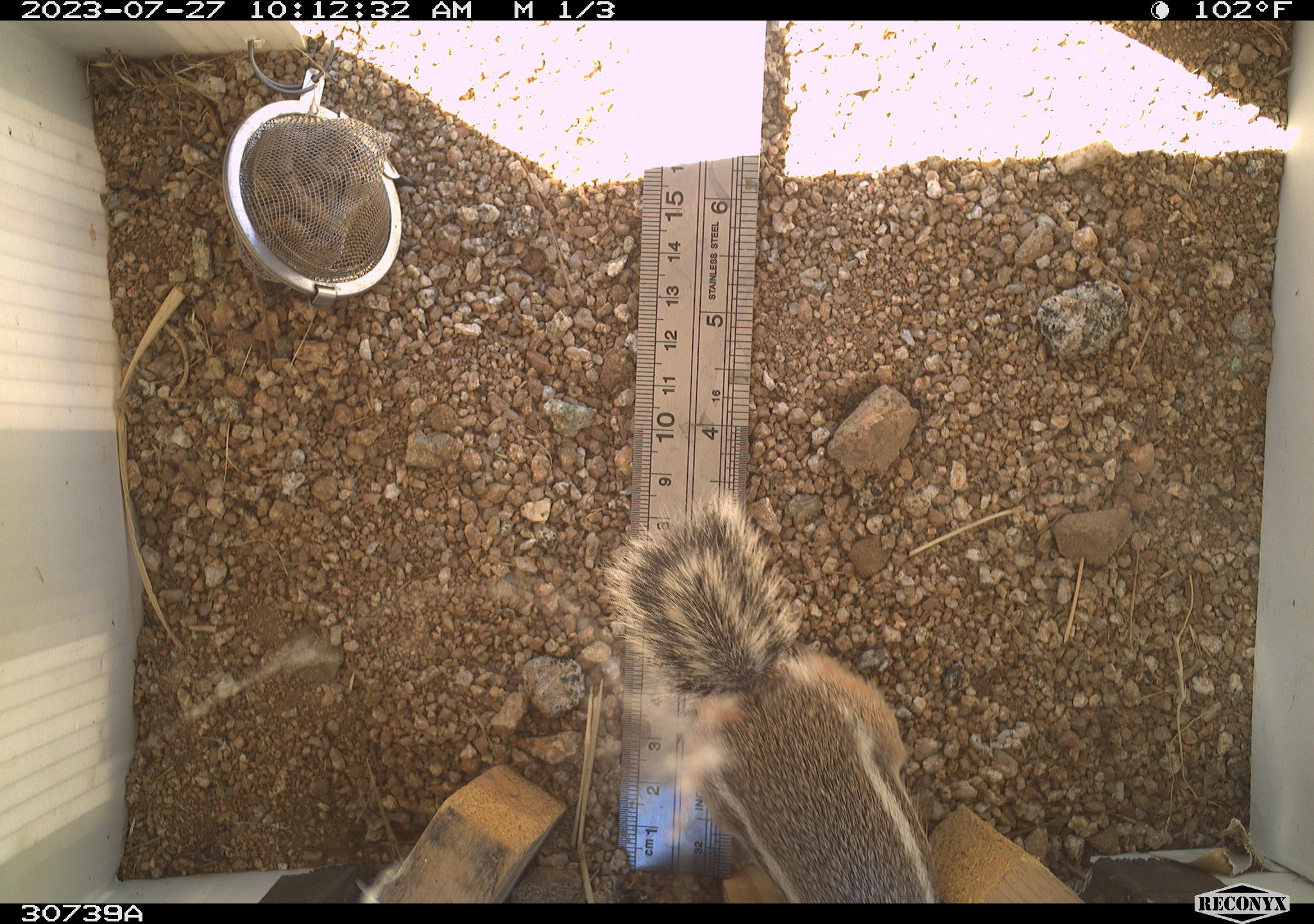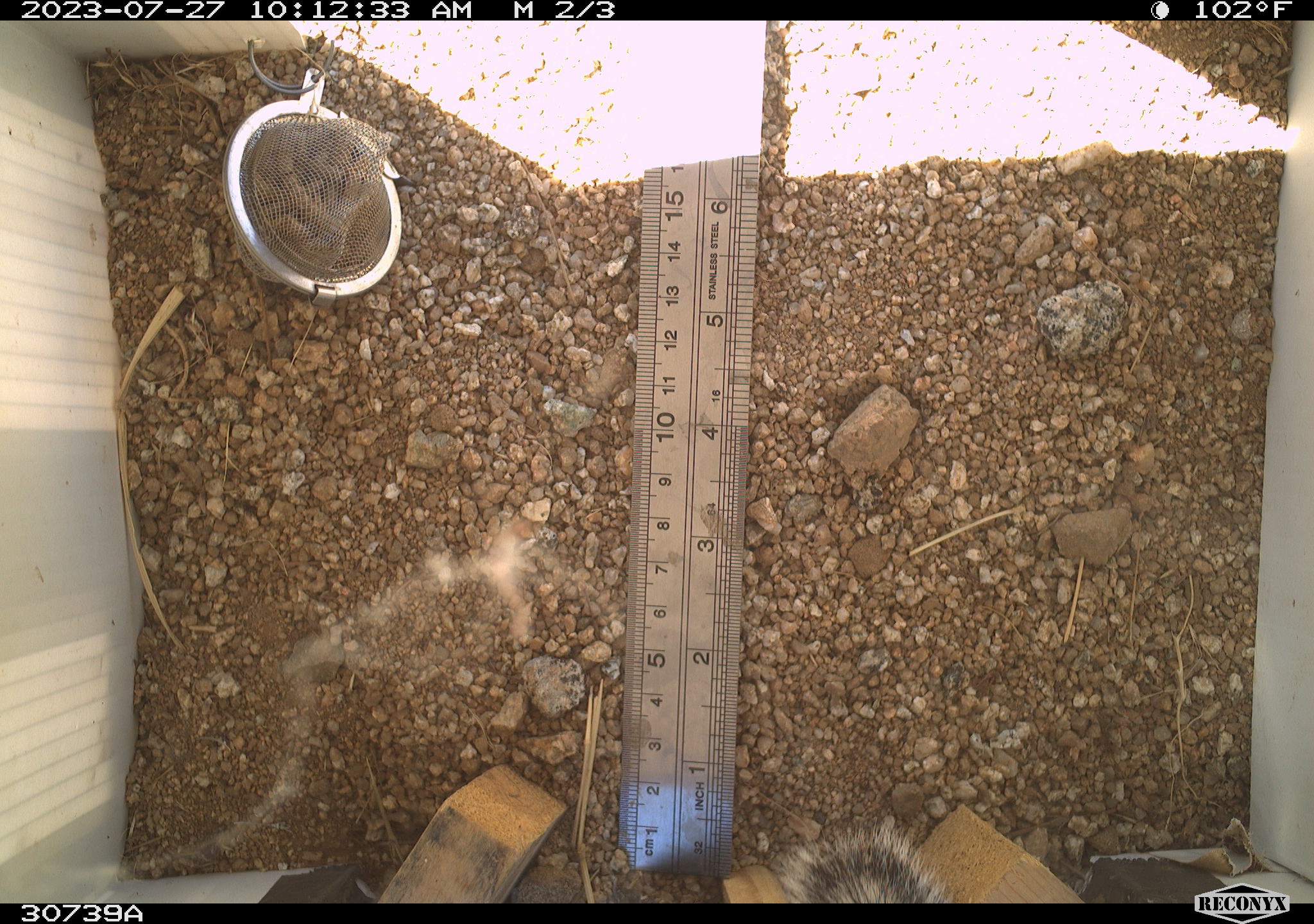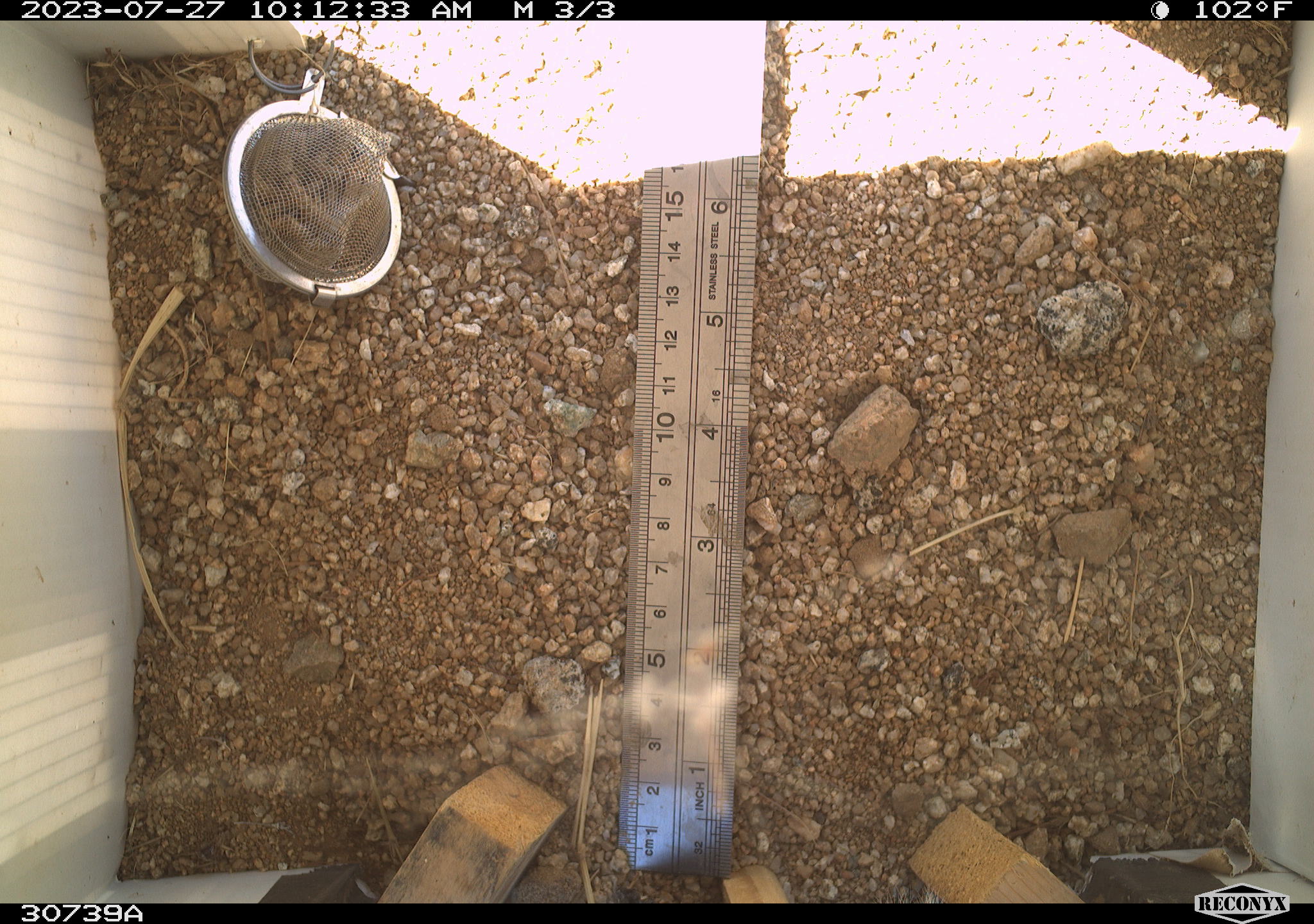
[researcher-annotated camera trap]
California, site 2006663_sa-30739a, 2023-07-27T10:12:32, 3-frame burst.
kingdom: Animalia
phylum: Chordata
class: Mammalia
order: Rodentia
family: Sciuridae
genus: Ammospermophilus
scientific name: Ammospermophilus leucurus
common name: white-tailed antelope squirrel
White-tailed antelope squirrel (Ammospermophilus leucurus).